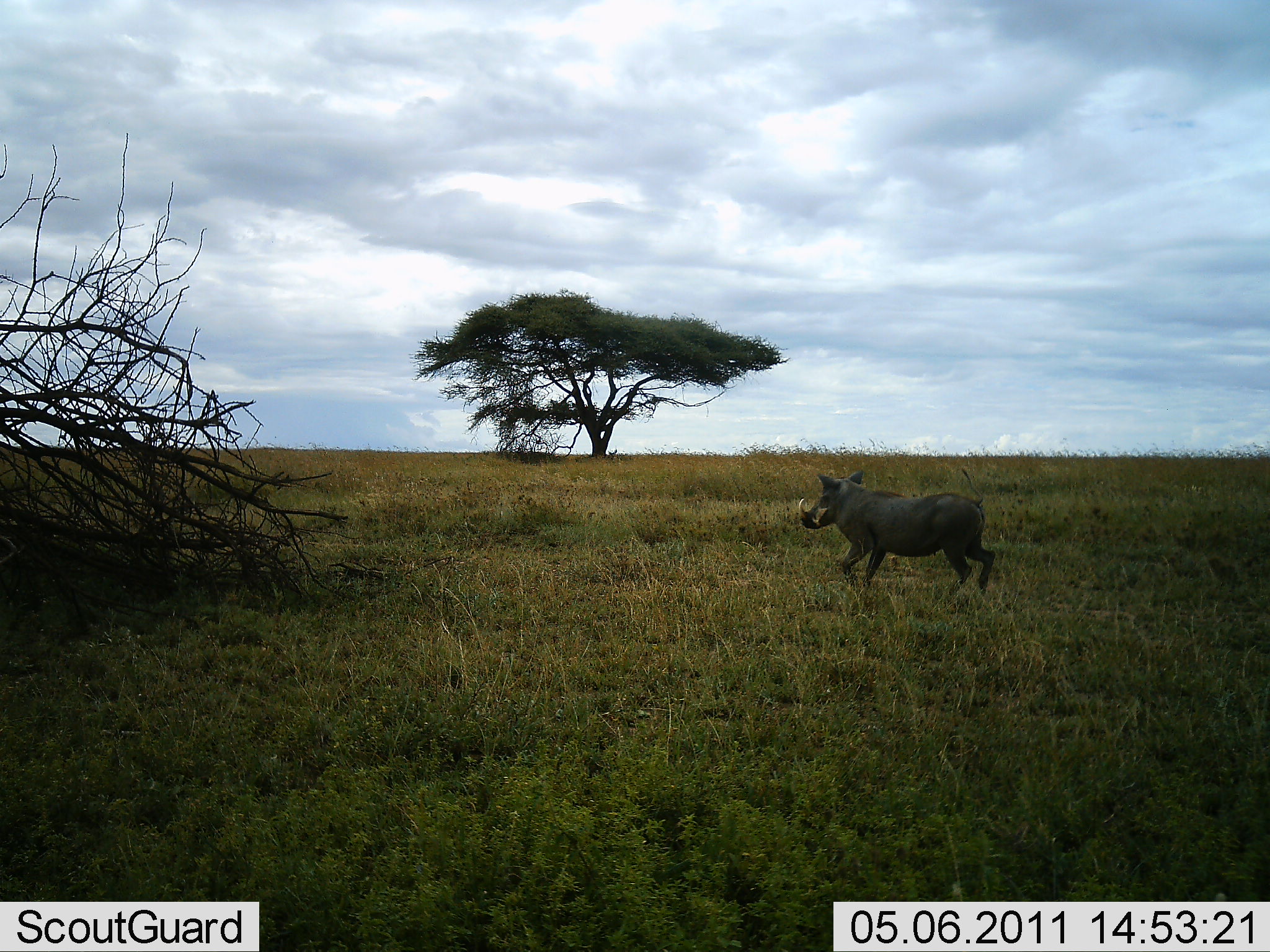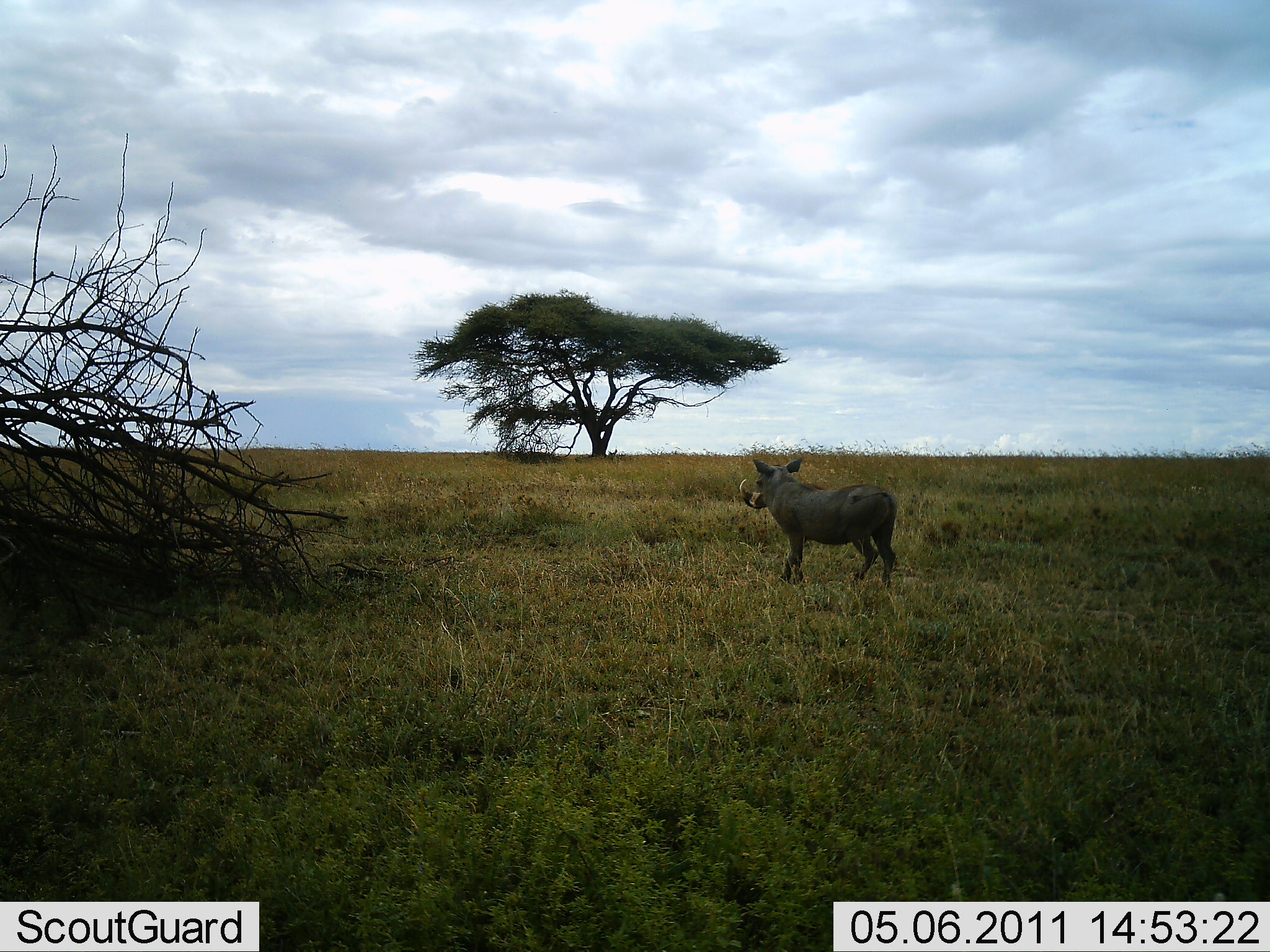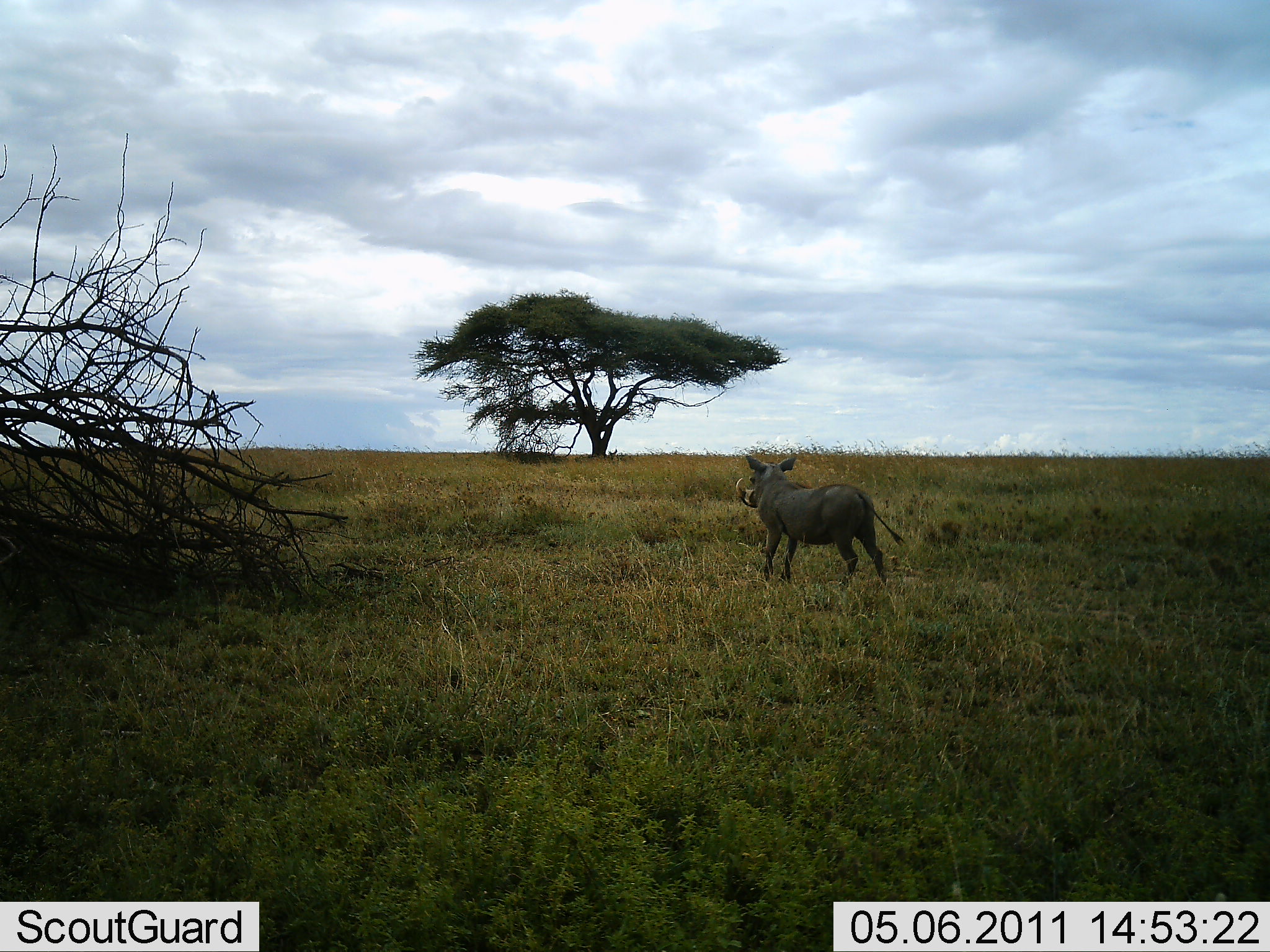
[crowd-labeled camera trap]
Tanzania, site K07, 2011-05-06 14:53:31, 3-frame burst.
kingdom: Animalia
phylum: Chordata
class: Mammalia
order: Artiodactyla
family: Suidae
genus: Phacochoerus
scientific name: Phacochoerus africanus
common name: warthog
Warthog (Phacochoerus africanus), count 1. Behavior (volunteer vote fractions): standing 25%, resting 0%, moving 83%, interacting 0%. Young present (vote fraction): 0%. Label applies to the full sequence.